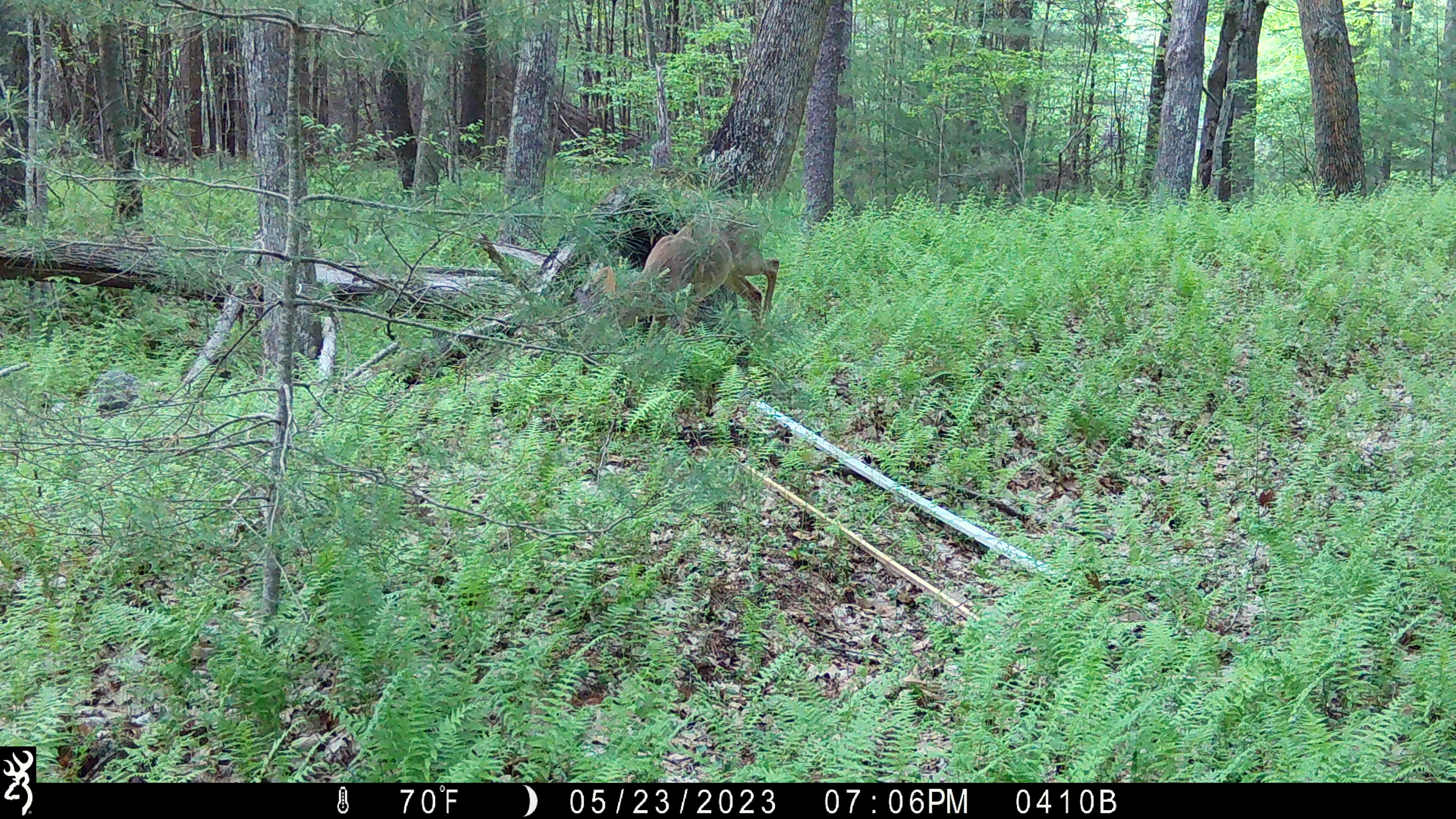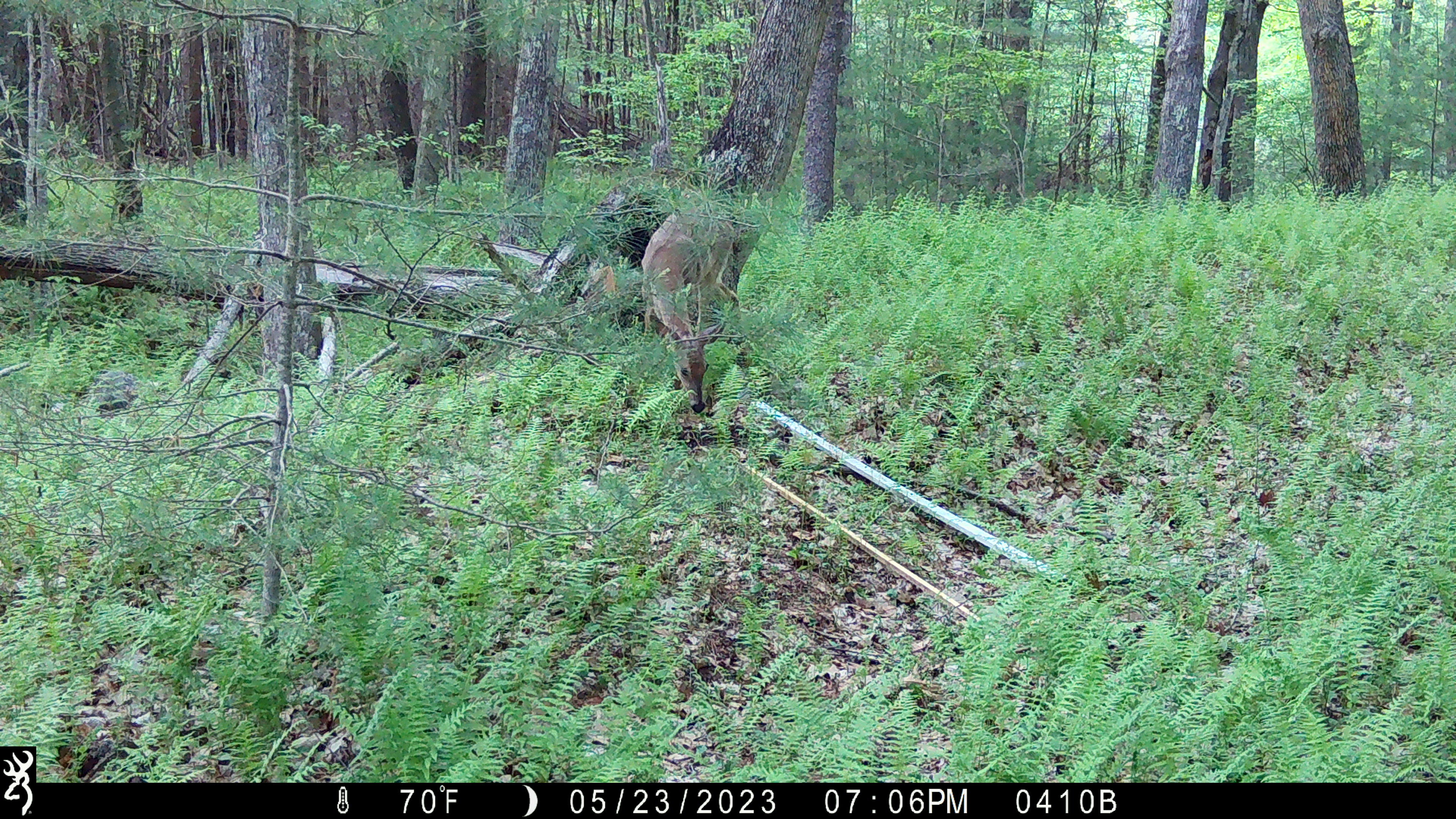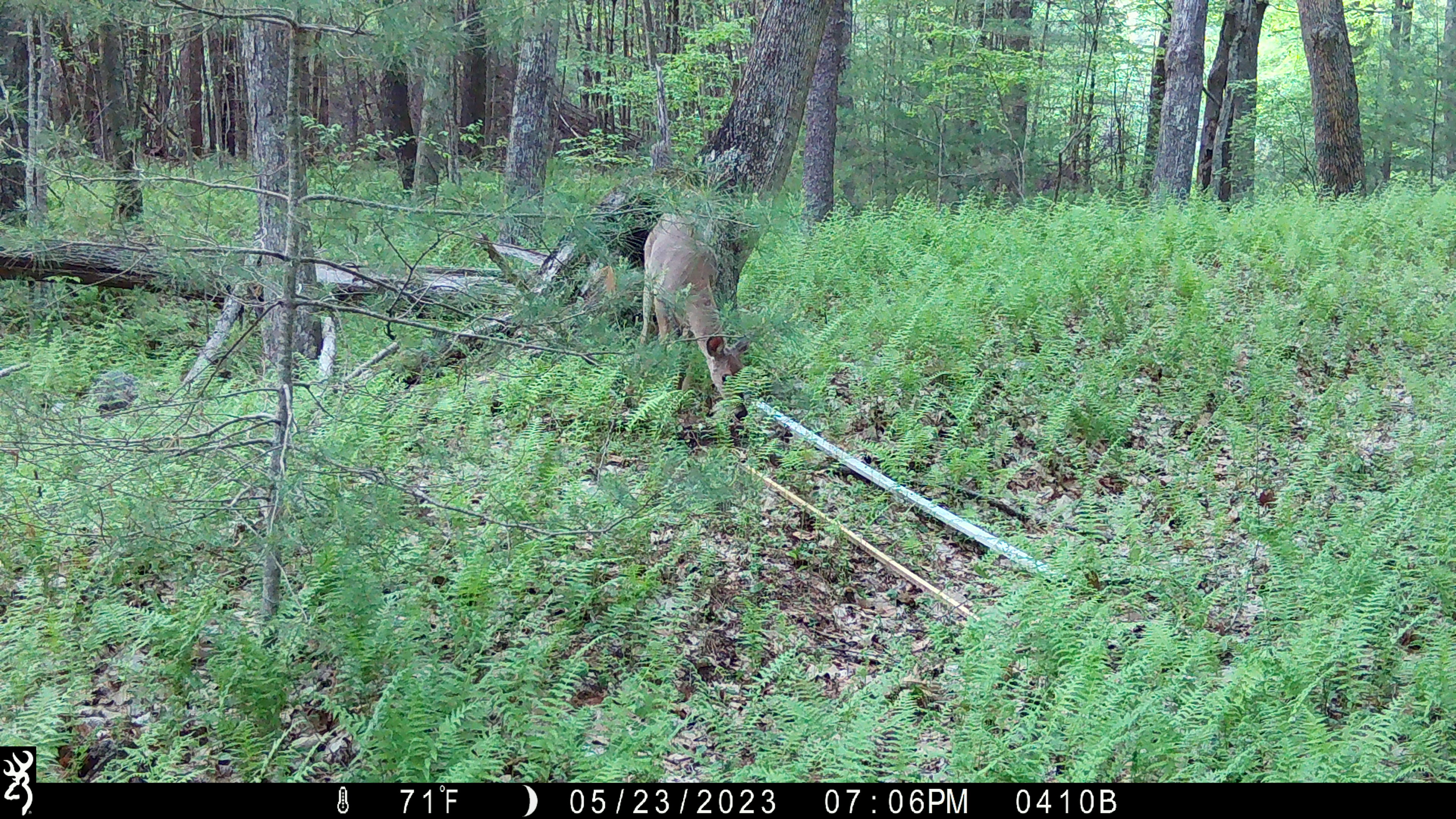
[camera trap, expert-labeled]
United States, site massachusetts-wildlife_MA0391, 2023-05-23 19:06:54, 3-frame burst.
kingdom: Animalia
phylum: Chordata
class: Mammalia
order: Artiodactyla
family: Cervidae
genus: Odocoileus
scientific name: Odocoileus virginianus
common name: white-tailed deer